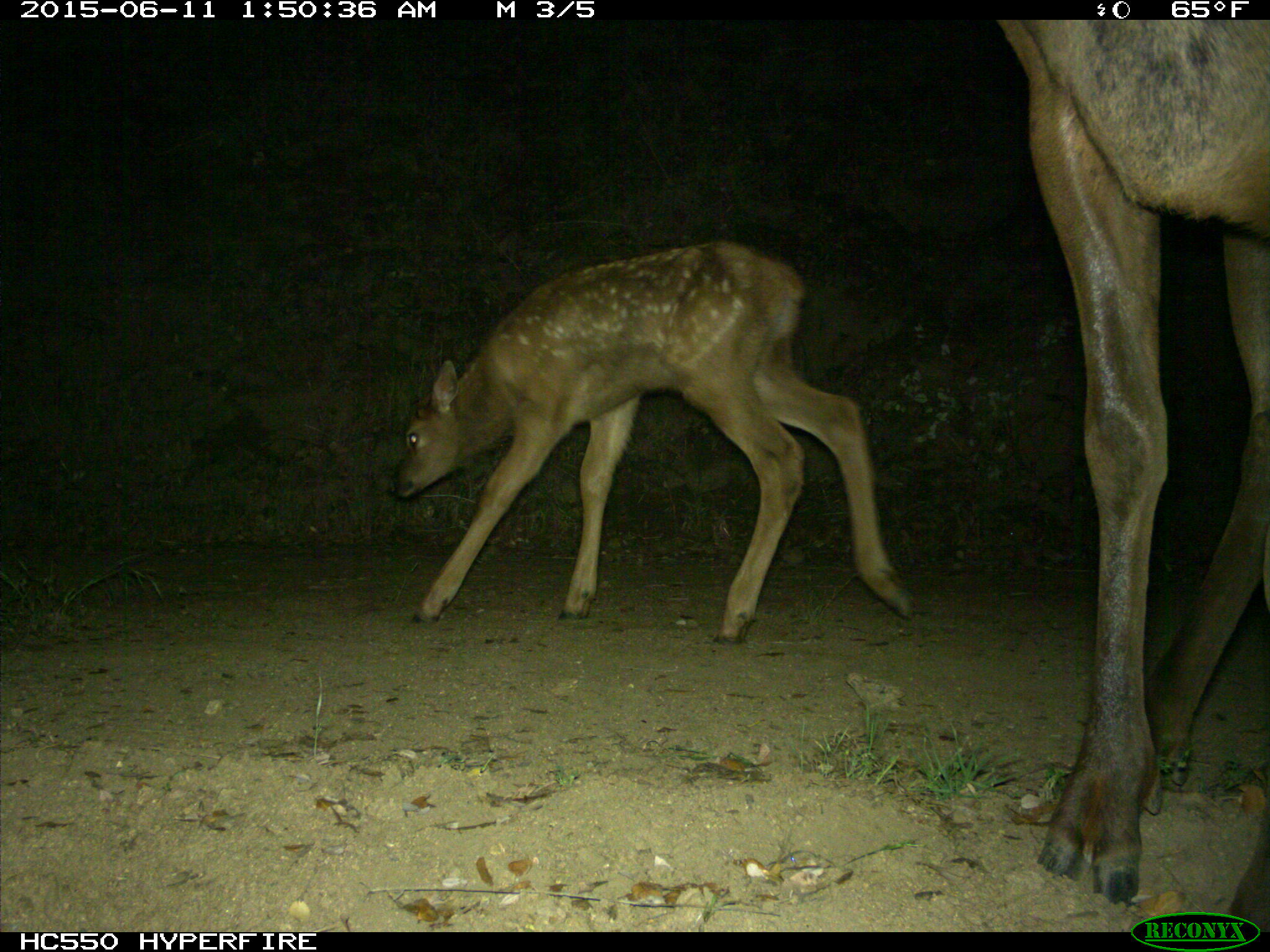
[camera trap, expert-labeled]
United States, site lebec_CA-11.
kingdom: Animalia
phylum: Chordata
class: Mammalia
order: Artiodactyla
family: Cervidae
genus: Cervus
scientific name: Cervus canadensis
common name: elk